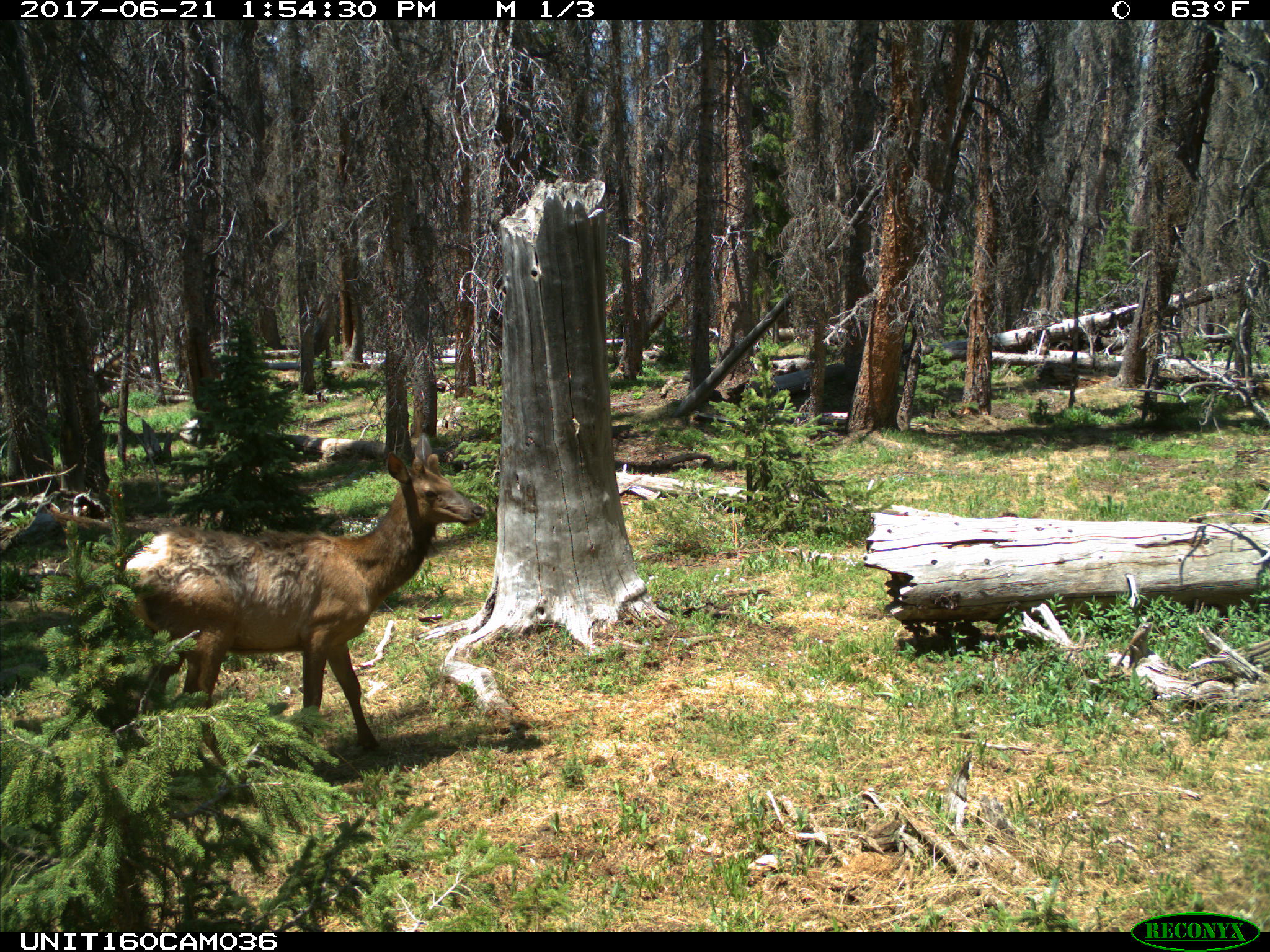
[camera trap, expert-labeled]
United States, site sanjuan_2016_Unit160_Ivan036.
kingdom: Animalia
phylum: Chordata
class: Mammalia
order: Artiodactyla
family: Cervidae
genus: Cervus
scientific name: Cervus elaphus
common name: red deer